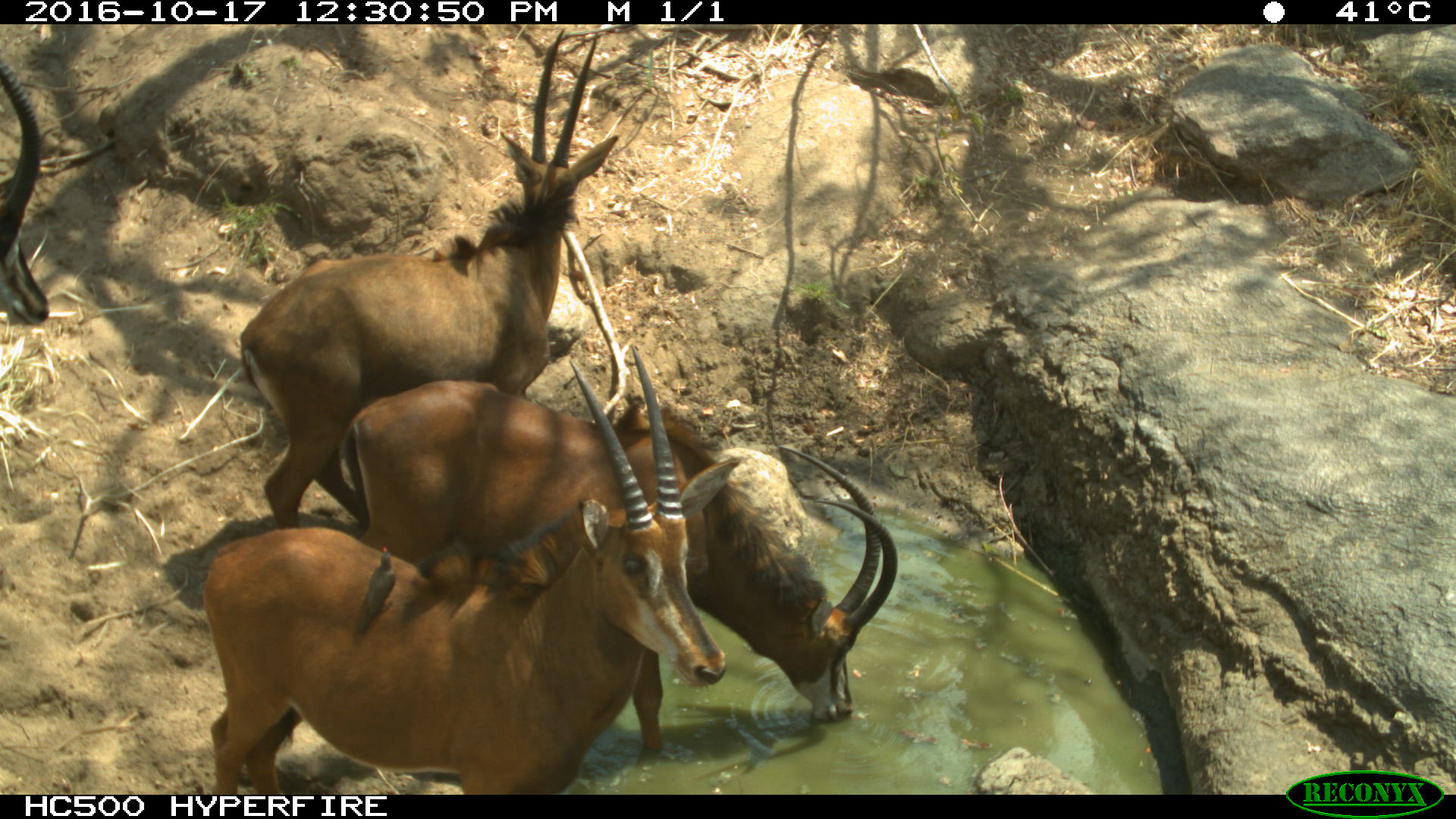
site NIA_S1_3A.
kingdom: Animalia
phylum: Chordata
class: Mammalia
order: Artiodactyla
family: Bovidae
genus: Hippotragus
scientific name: Hippotragus niger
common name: sable antelope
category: sable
Sable (sable antelope) (Hippotragus niger), count 4. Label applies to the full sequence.